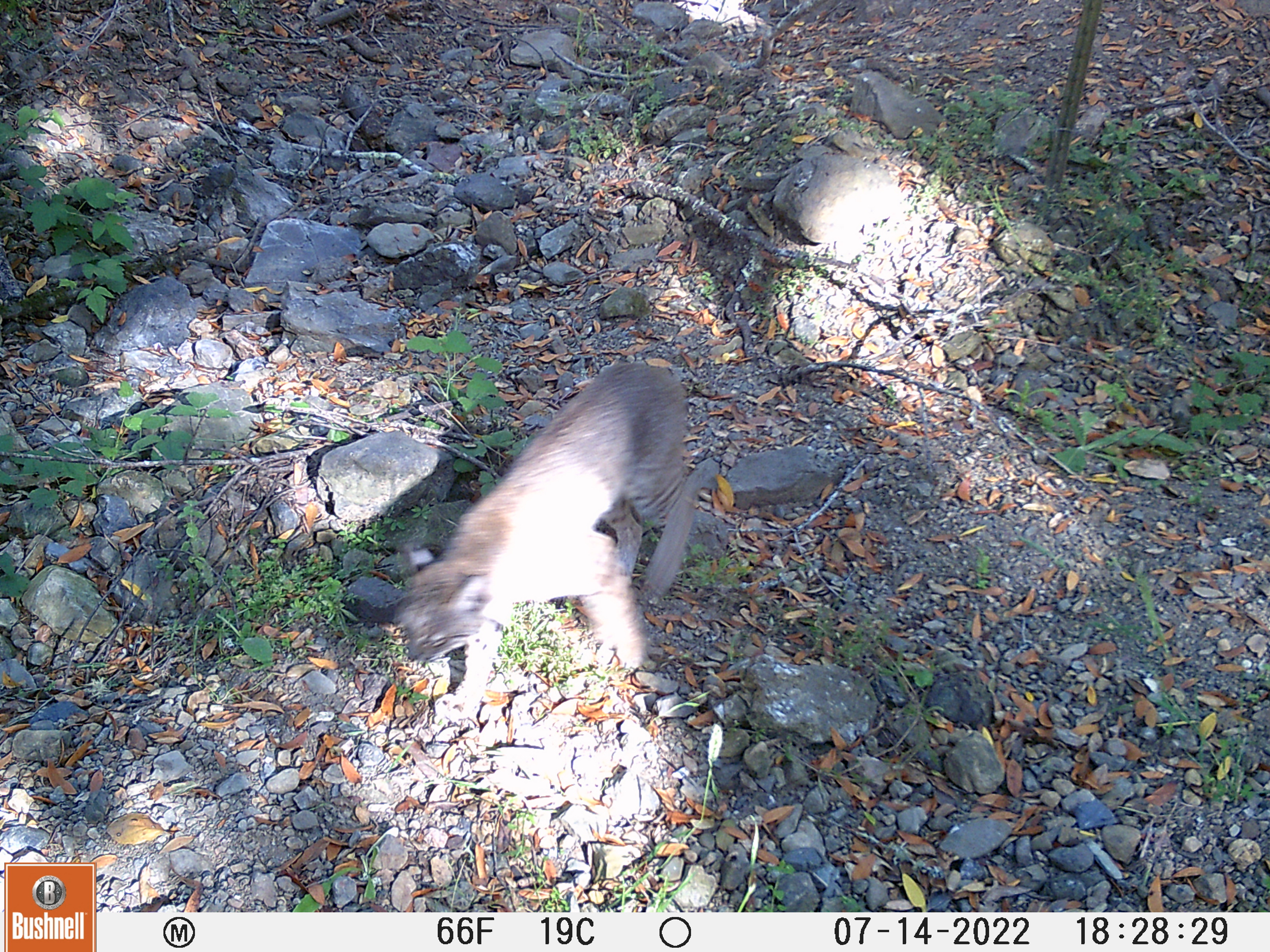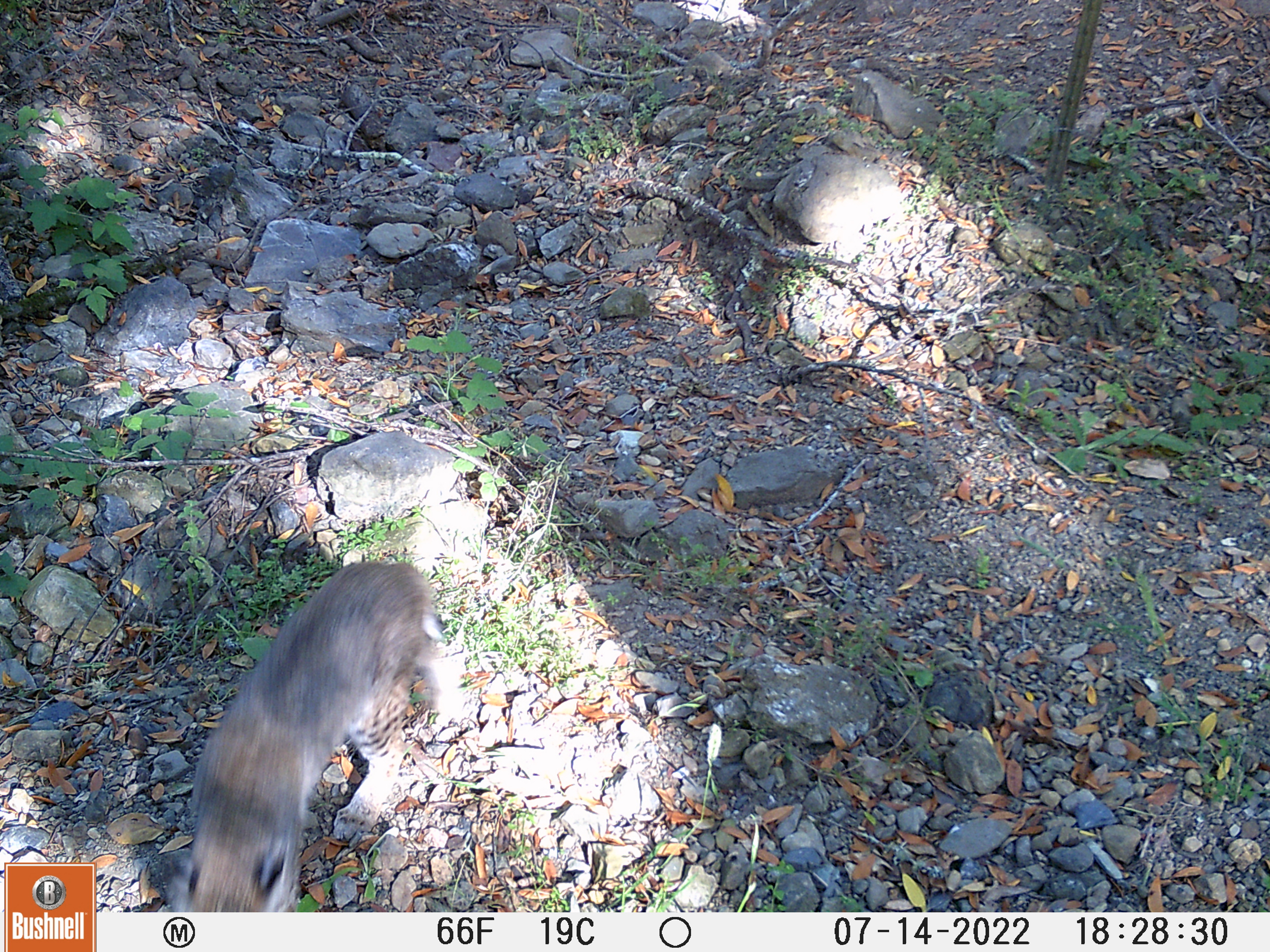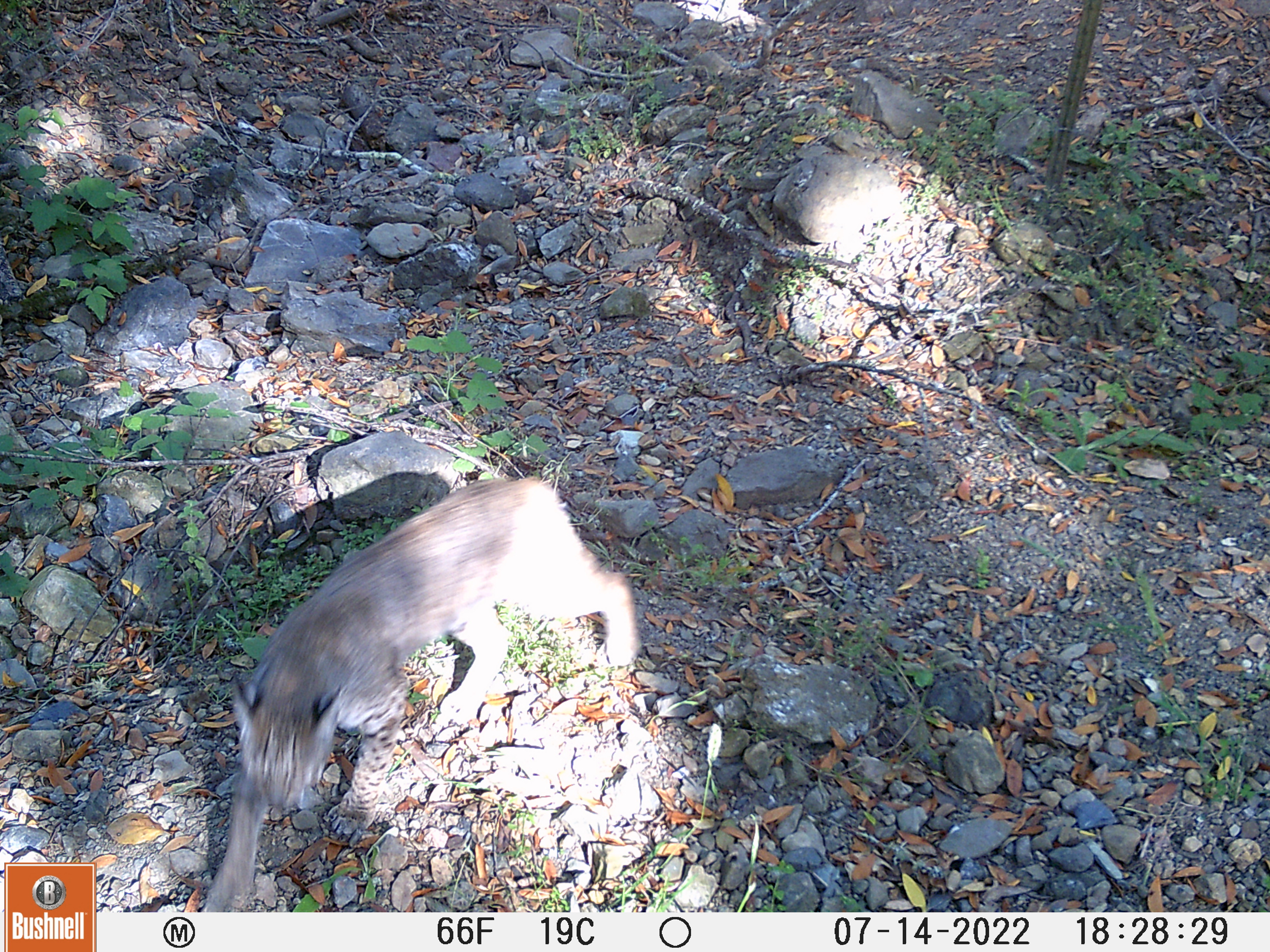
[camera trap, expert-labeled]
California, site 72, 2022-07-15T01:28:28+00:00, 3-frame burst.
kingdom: Animalia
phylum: Chordata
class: Mammalia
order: Carnivora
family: Felidae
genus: Lynx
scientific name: Lynx rufus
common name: bobcat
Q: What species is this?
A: Bobcat (Lynx rufus).